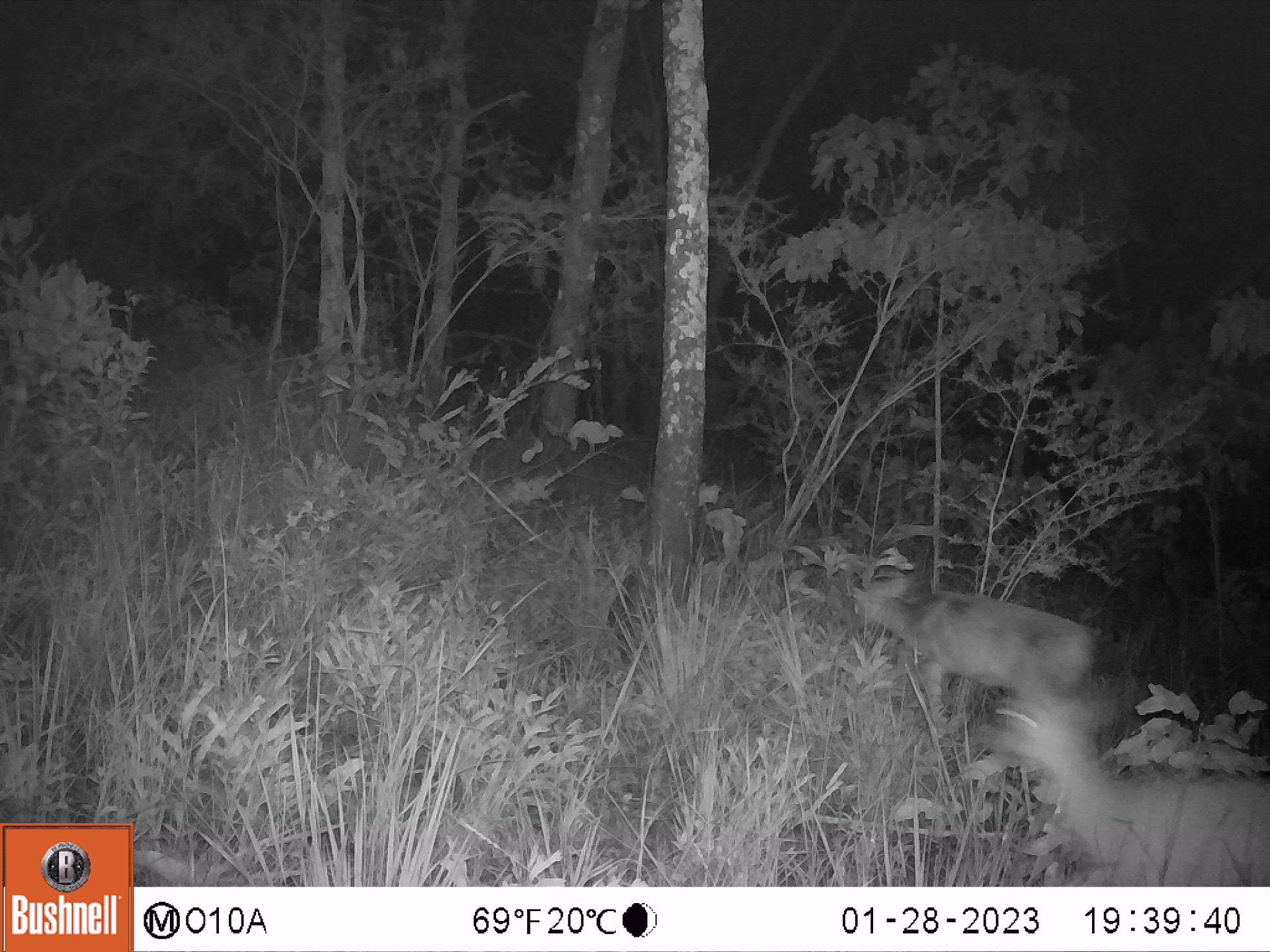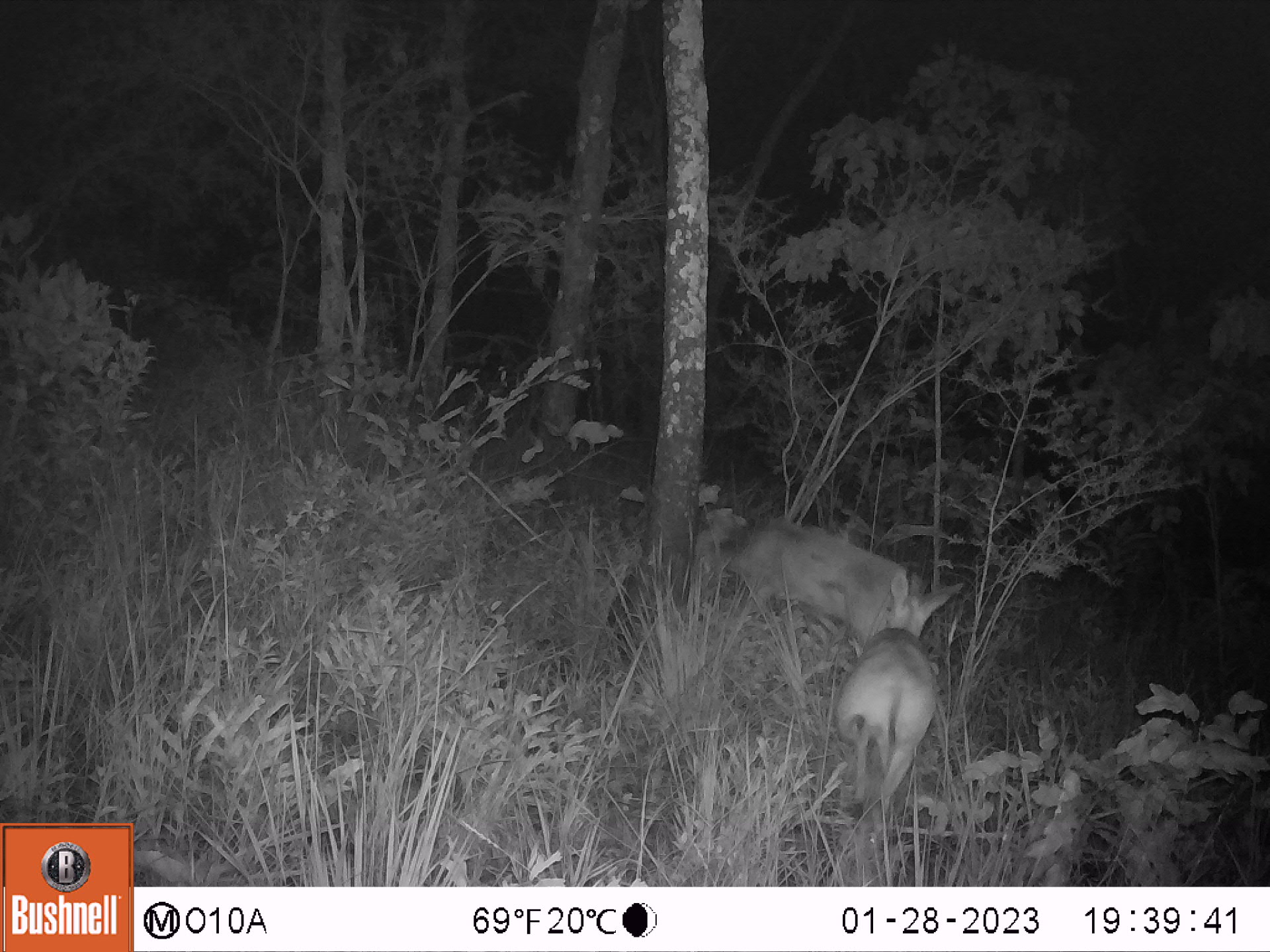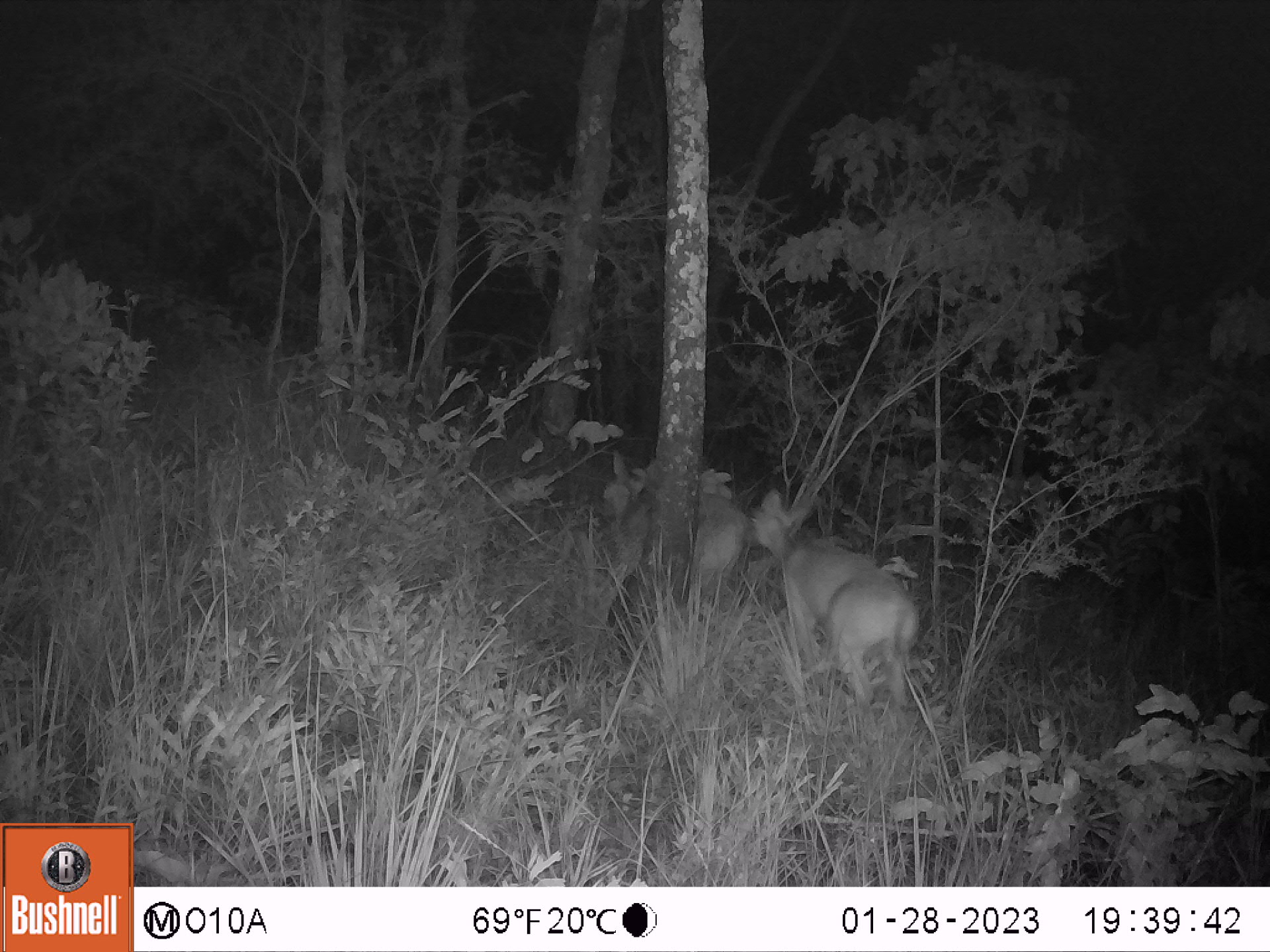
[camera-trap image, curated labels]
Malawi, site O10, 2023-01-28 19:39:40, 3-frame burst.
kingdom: Animalia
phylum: Chordata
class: Mammalia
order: Artiodactyla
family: Bovidae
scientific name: Antilopinae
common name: small antelope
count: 2